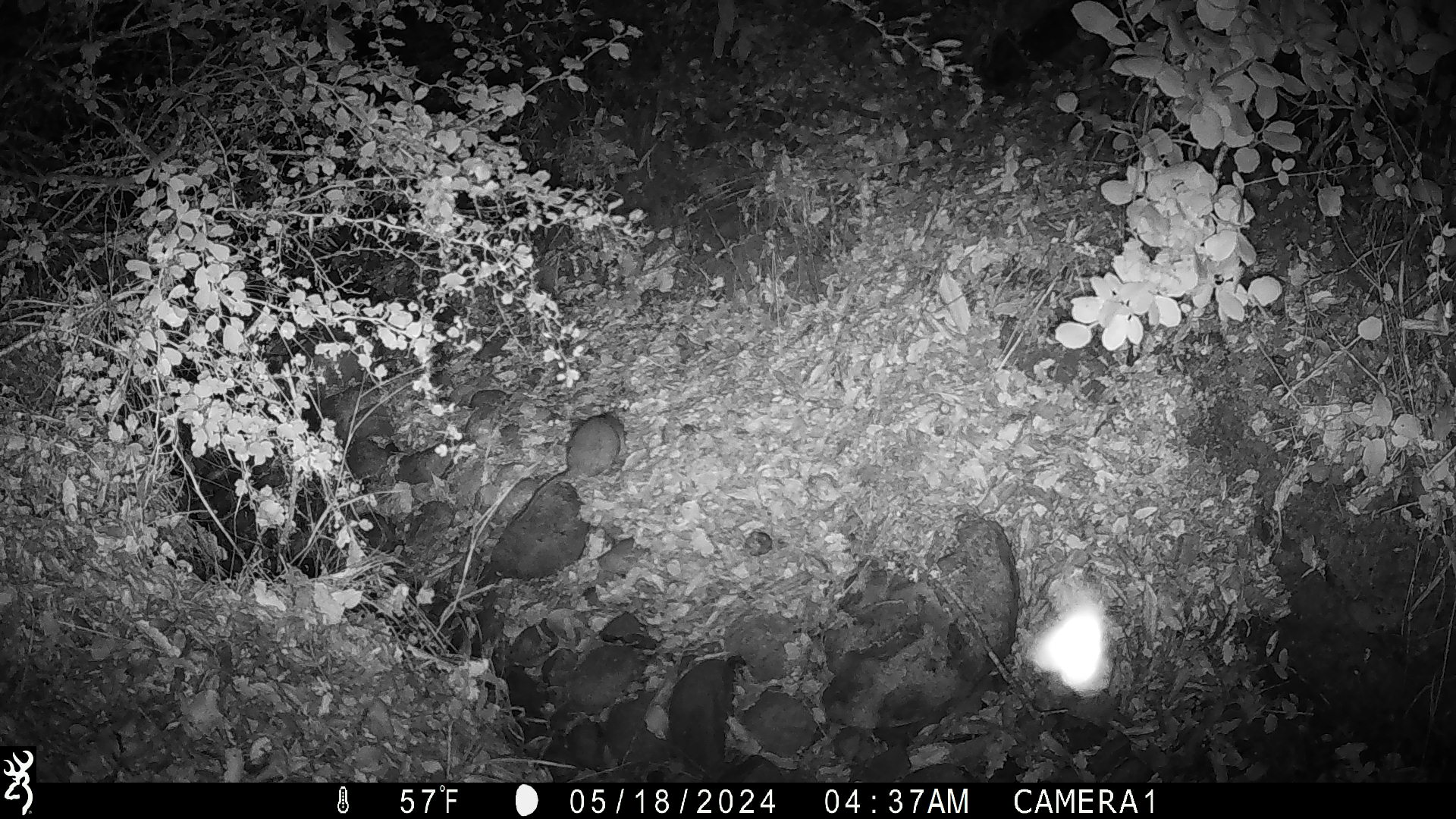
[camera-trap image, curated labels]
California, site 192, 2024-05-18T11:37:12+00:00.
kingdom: Animalia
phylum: Chordata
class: Mammalia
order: Rodentia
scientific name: Rodentia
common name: mouse or rat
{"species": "mouse or rat (Rodentia)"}